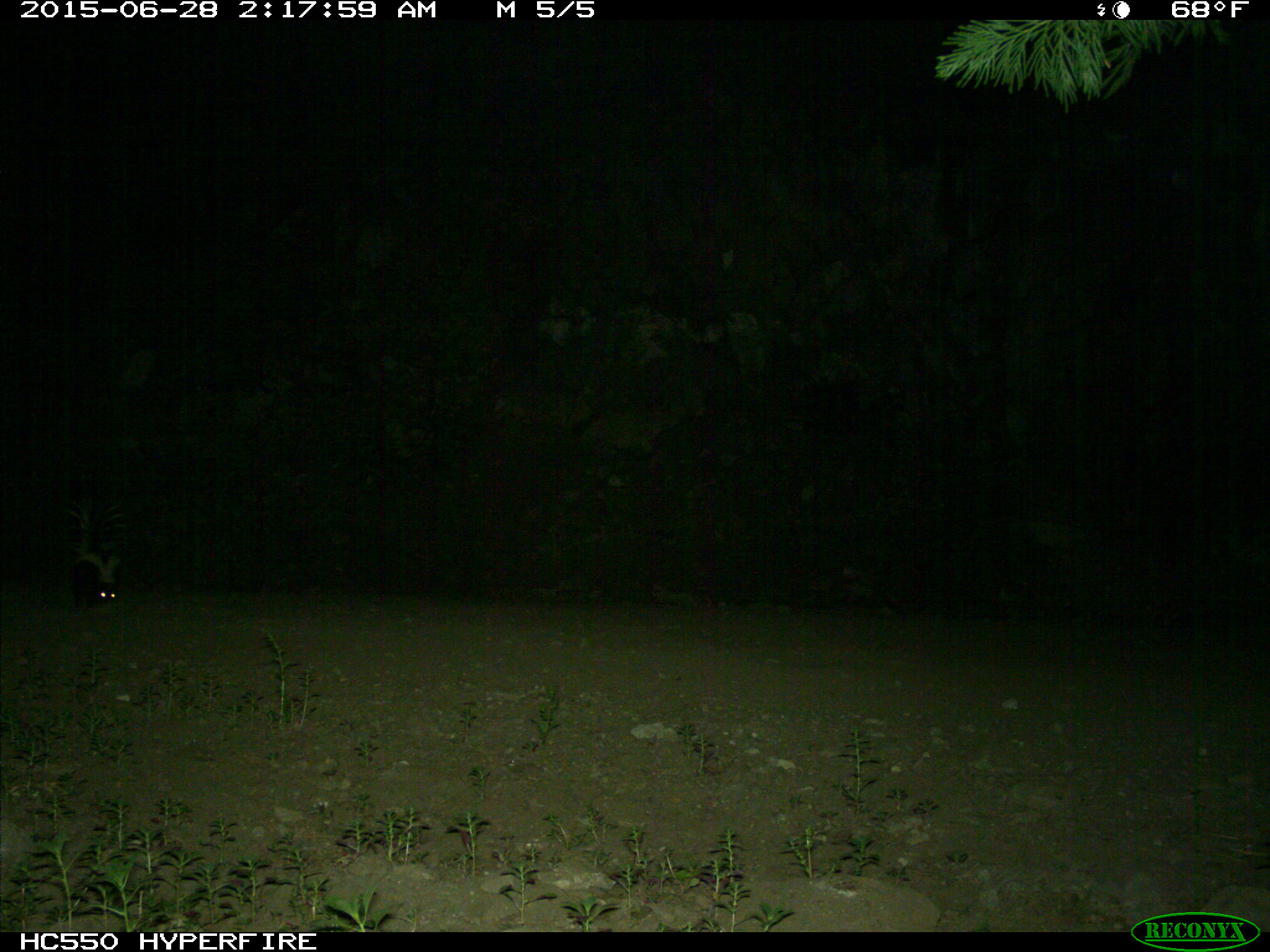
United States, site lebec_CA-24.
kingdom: Animalia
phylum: Chordata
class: Mammalia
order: Carnivora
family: Mephitidae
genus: Mephitis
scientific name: Mephitis mephitis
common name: striped skunk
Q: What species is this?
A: Mephitis mephitis (striped skunk).